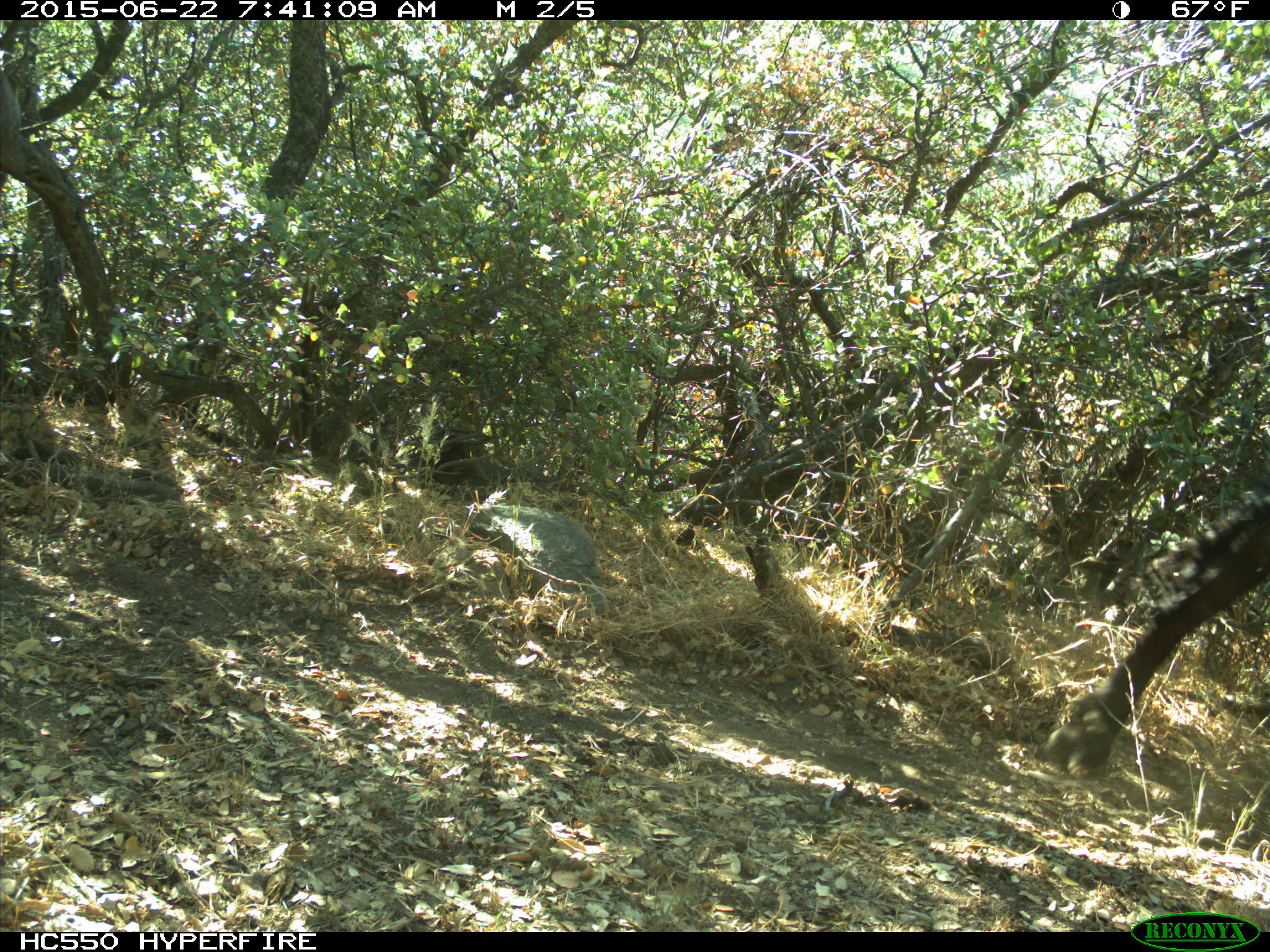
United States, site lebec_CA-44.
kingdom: Animalia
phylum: Chordata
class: Mammalia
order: Artiodactyla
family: Bovidae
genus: Bos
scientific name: Bos taurus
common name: domestic cow